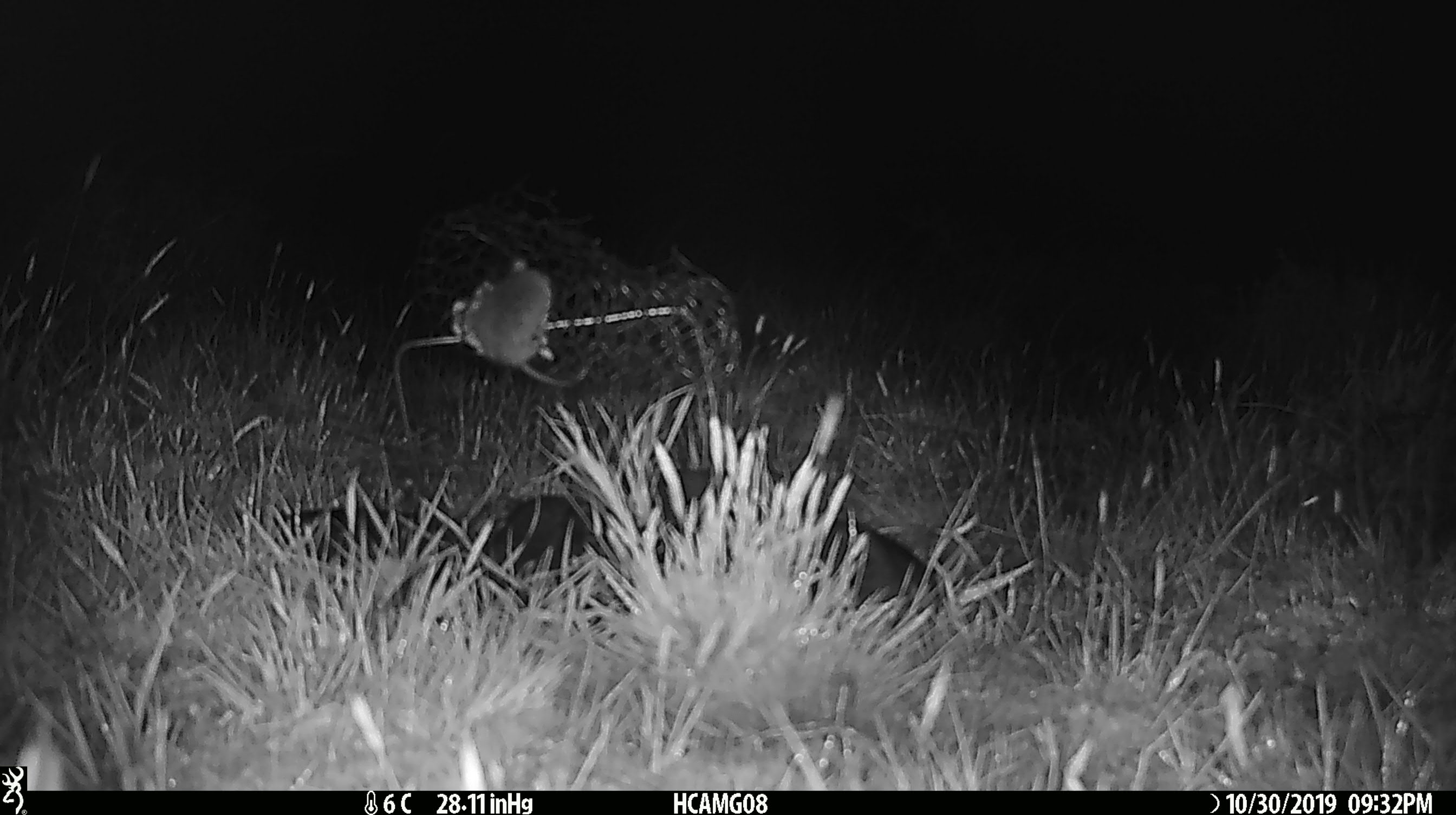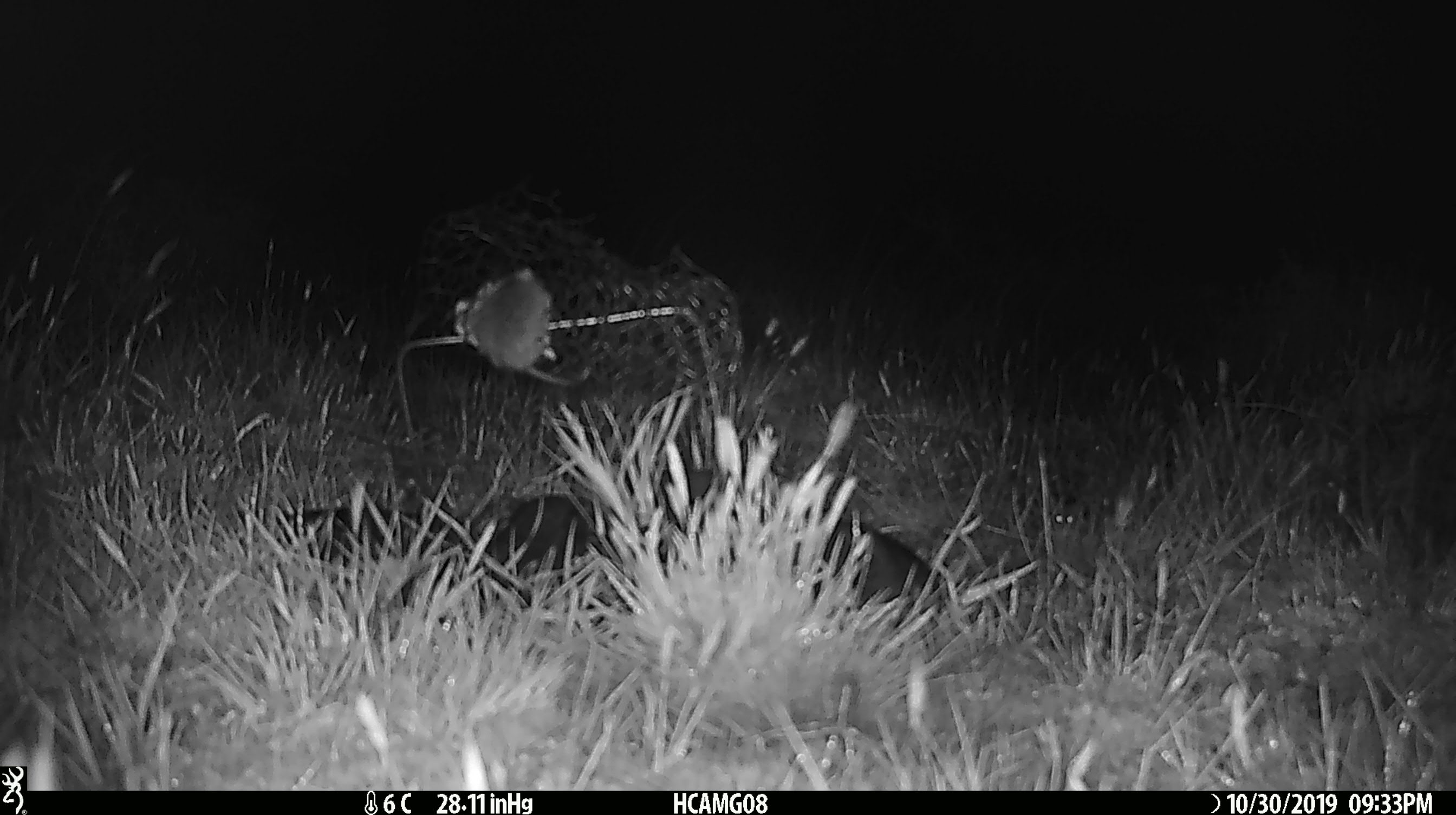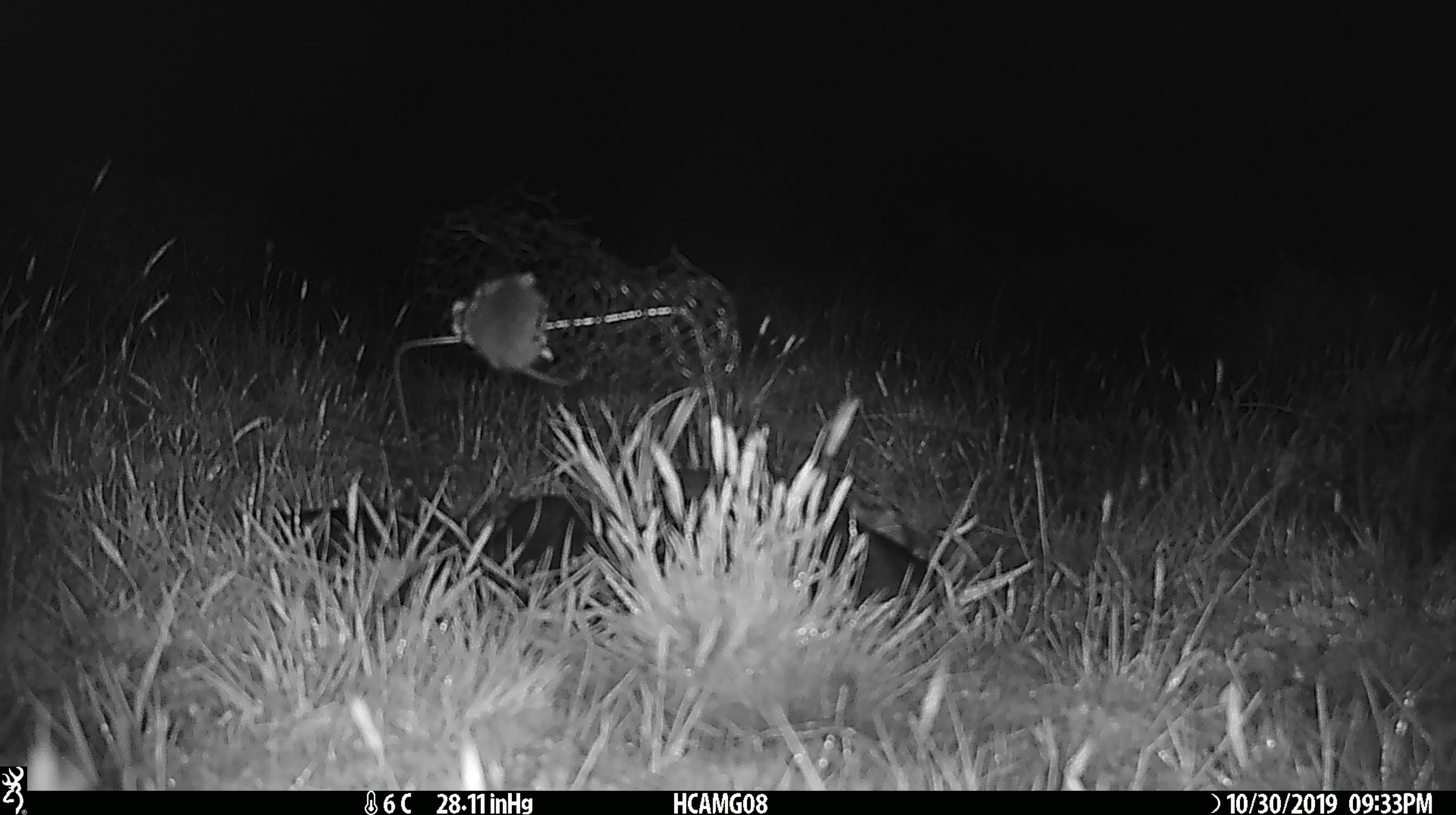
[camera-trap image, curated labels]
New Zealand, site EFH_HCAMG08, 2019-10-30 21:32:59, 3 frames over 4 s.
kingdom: Animalia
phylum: Chordata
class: Mammalia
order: Rodentia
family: Muridae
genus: Mus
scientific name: Mus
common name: mouse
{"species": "mouse (Mus)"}